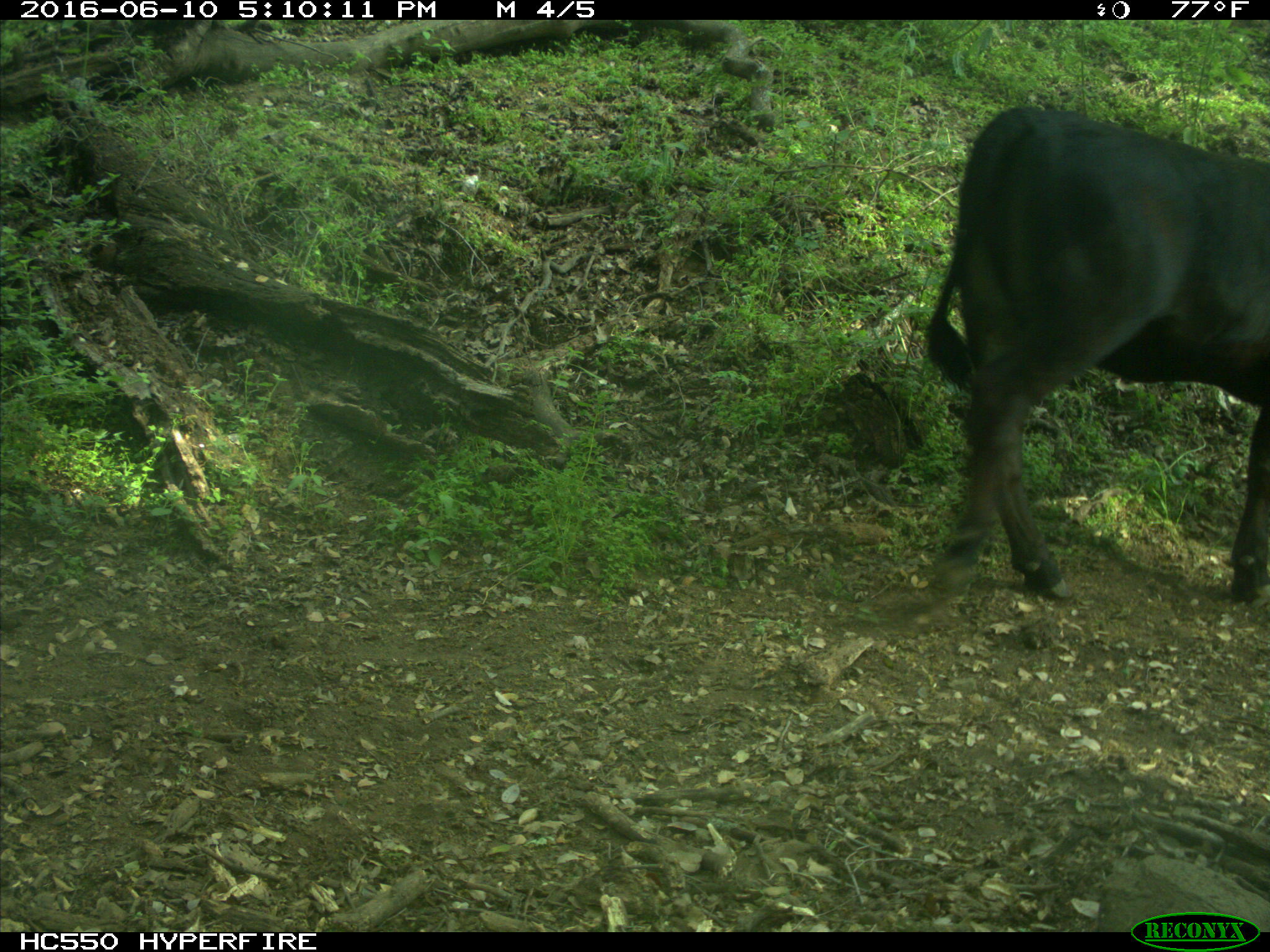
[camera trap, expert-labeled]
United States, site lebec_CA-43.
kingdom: Animalia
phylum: Chordata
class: Mammalia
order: Artiodactyla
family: Bovidae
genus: Bos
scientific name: Bos taurus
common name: domestic cow